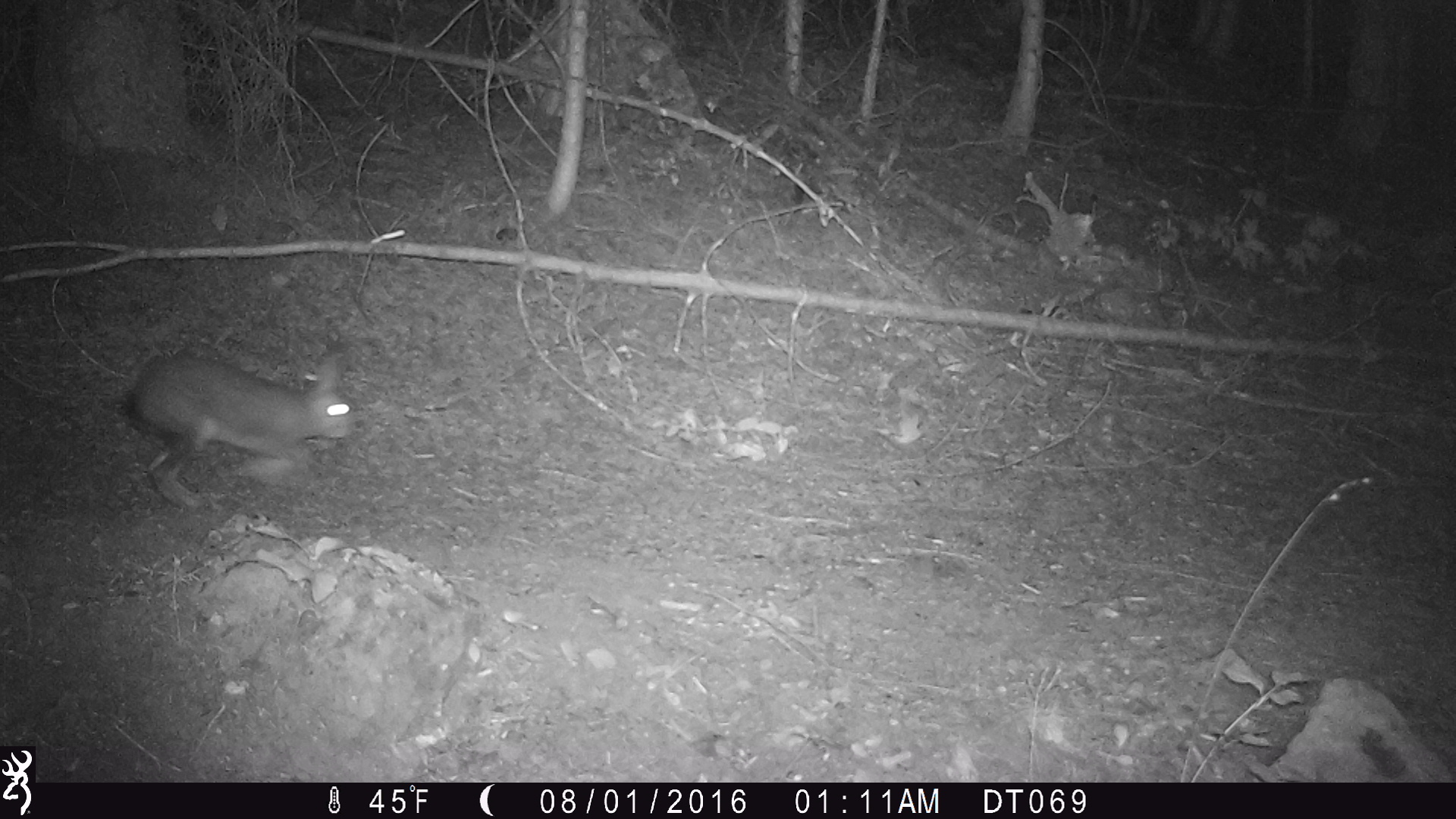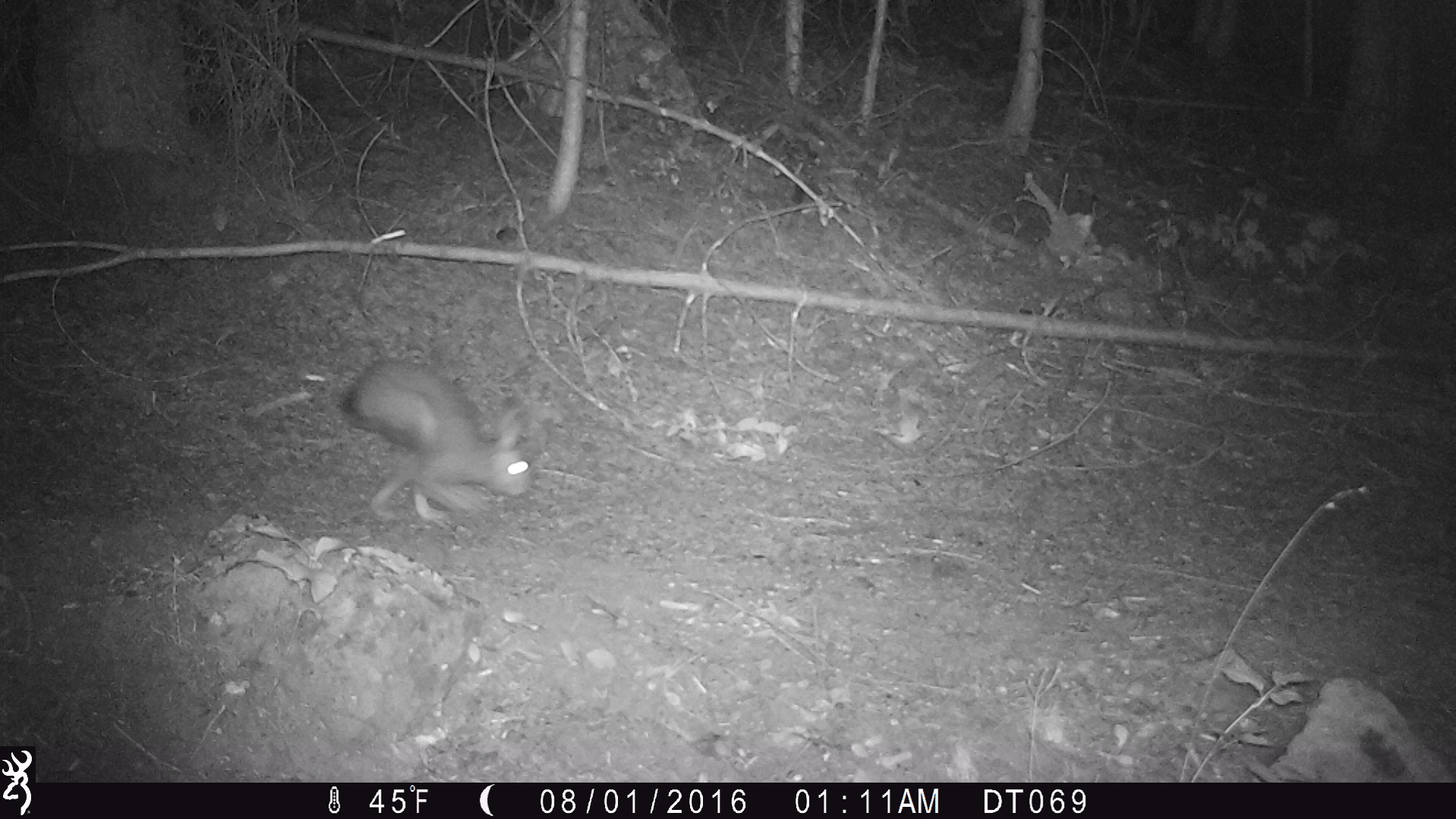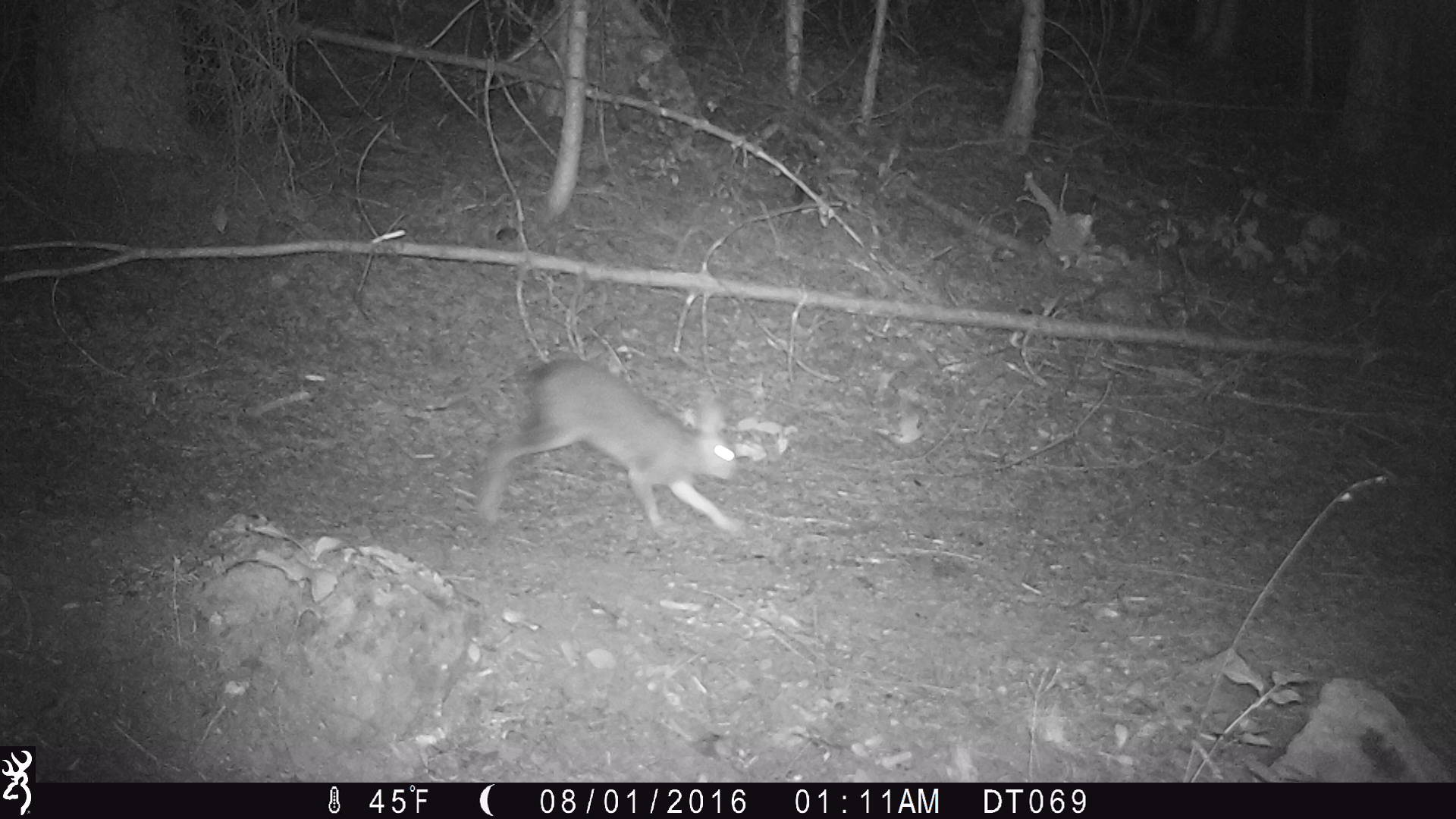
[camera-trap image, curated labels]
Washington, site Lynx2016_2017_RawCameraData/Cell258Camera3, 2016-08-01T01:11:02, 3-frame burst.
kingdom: Animalia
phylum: Chordata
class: Mammalia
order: Lagomorpha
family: Leporidae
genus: Lepus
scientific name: Lepus americanus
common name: snowshoe hare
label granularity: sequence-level